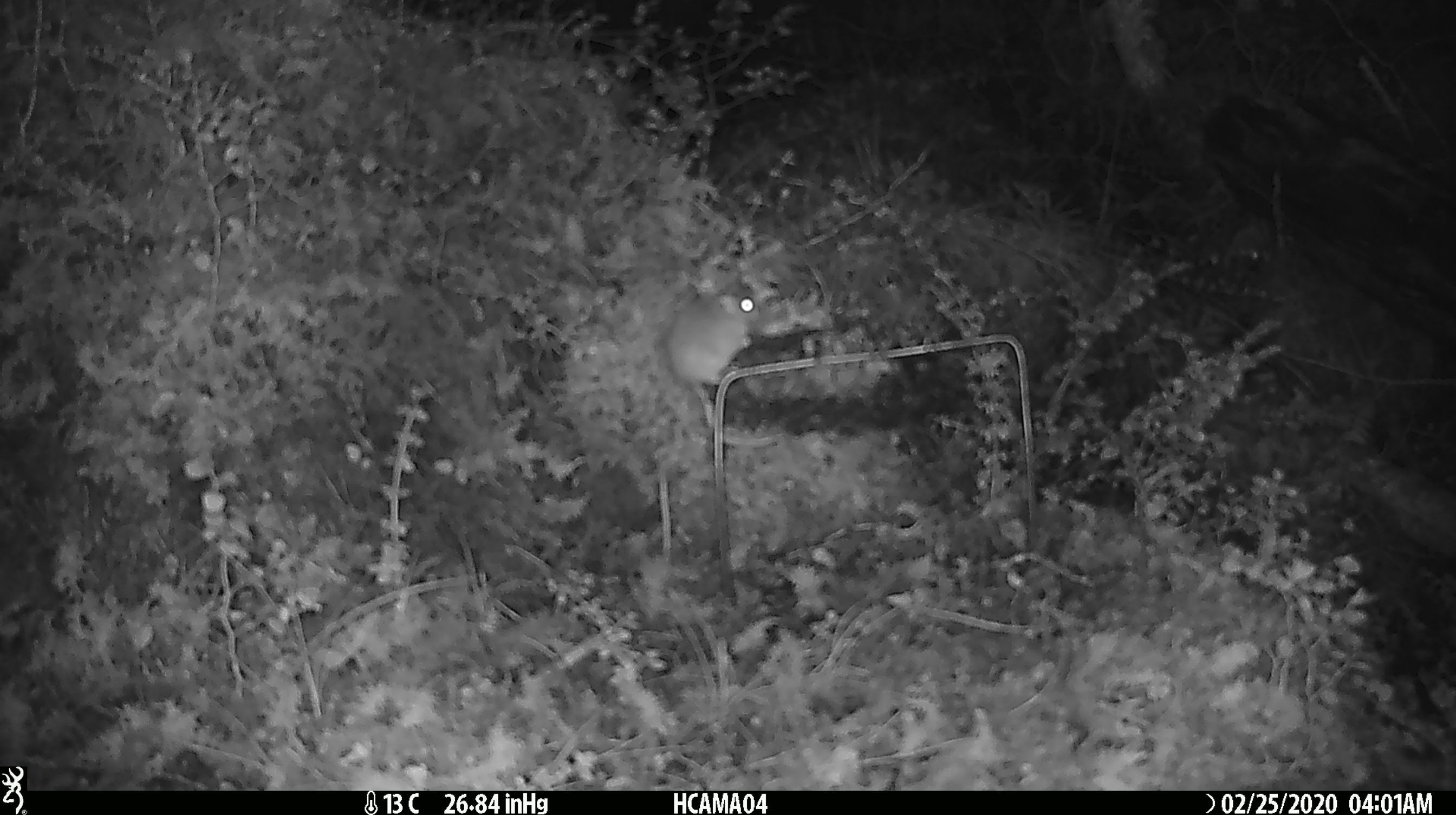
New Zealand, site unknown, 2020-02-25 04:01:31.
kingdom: Animalia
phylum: Chordata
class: Mammalia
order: Rodentia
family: Muridae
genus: Mus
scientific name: Mus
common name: mouse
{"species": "mouse (Mus)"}